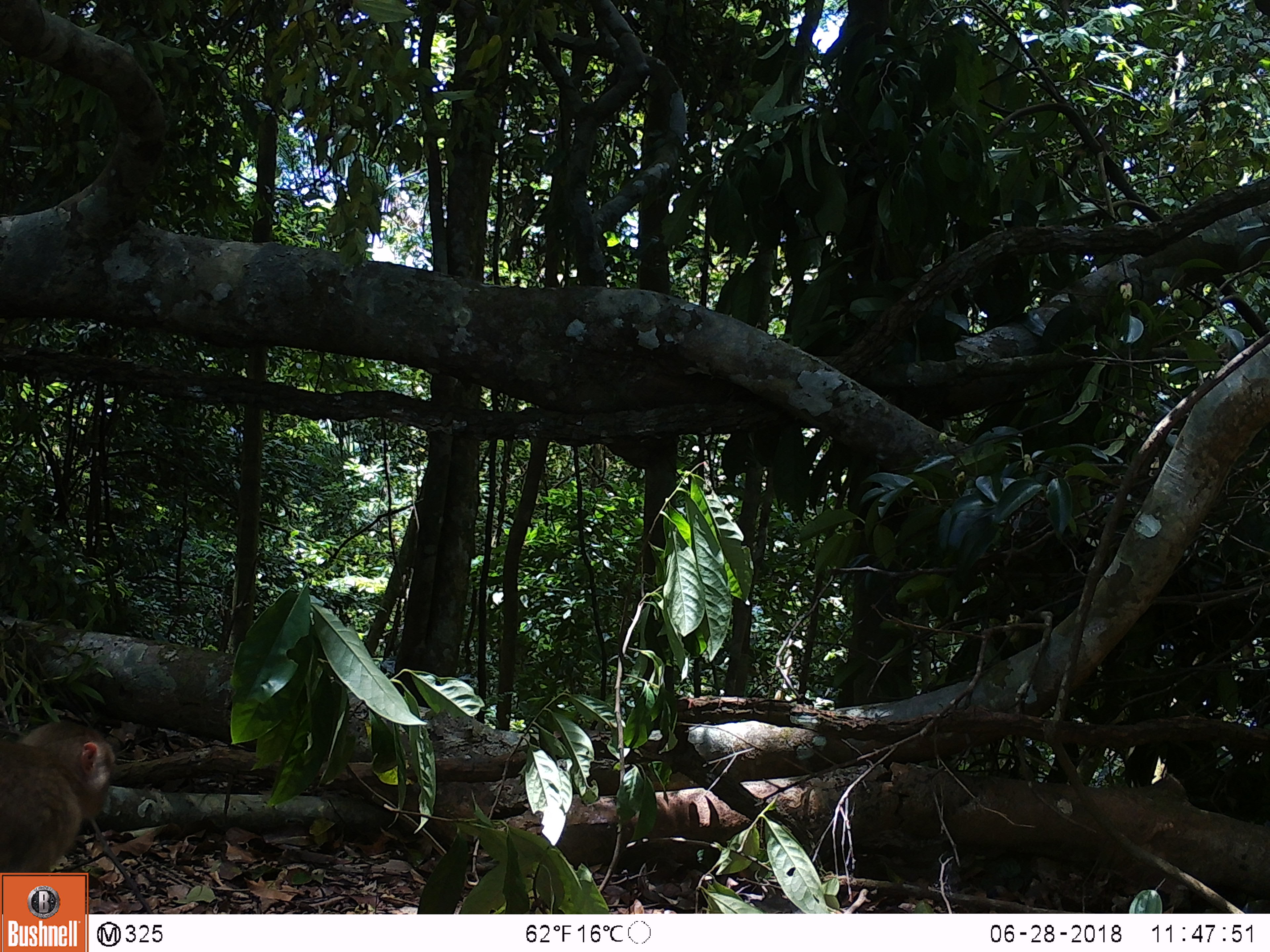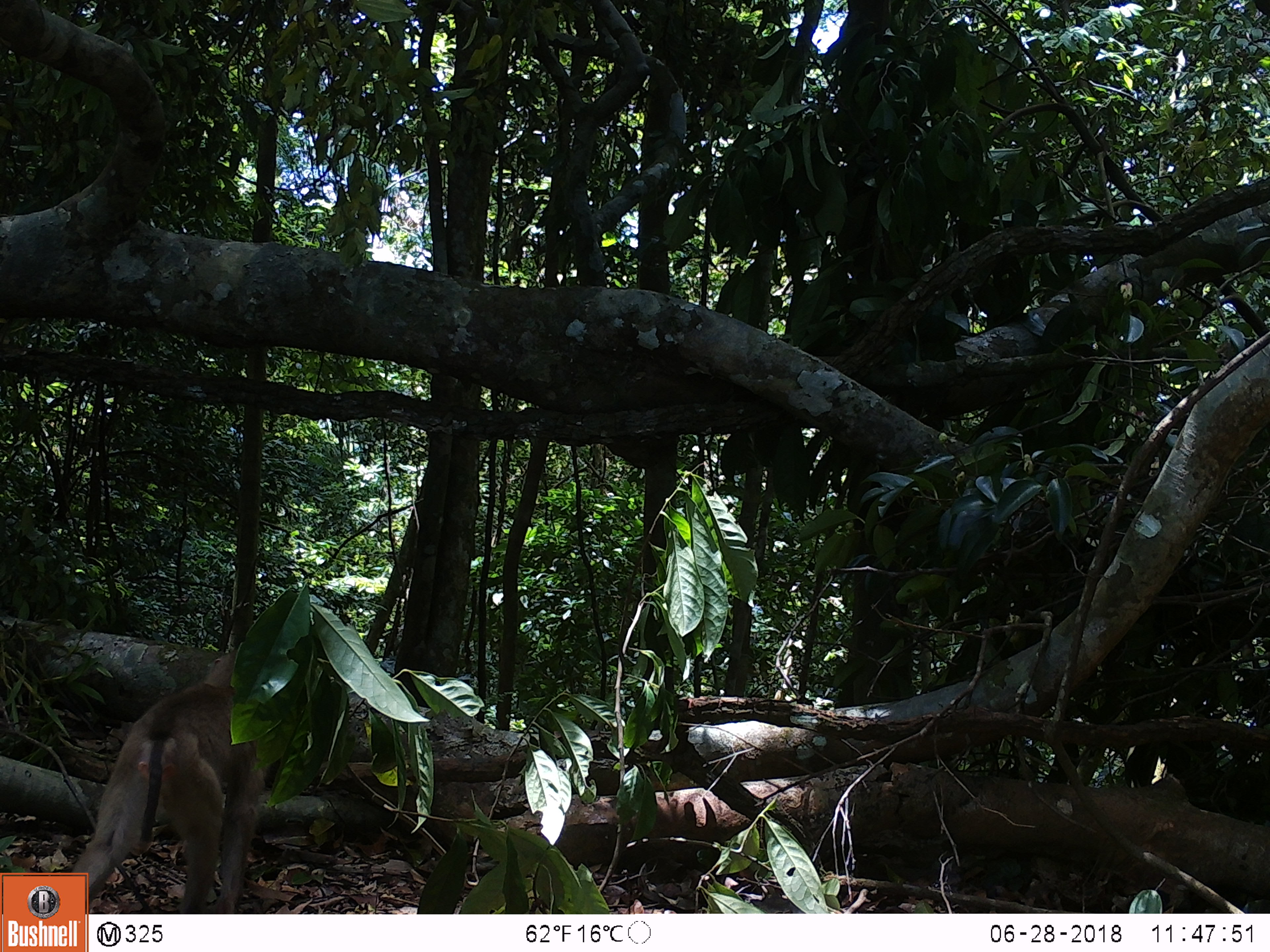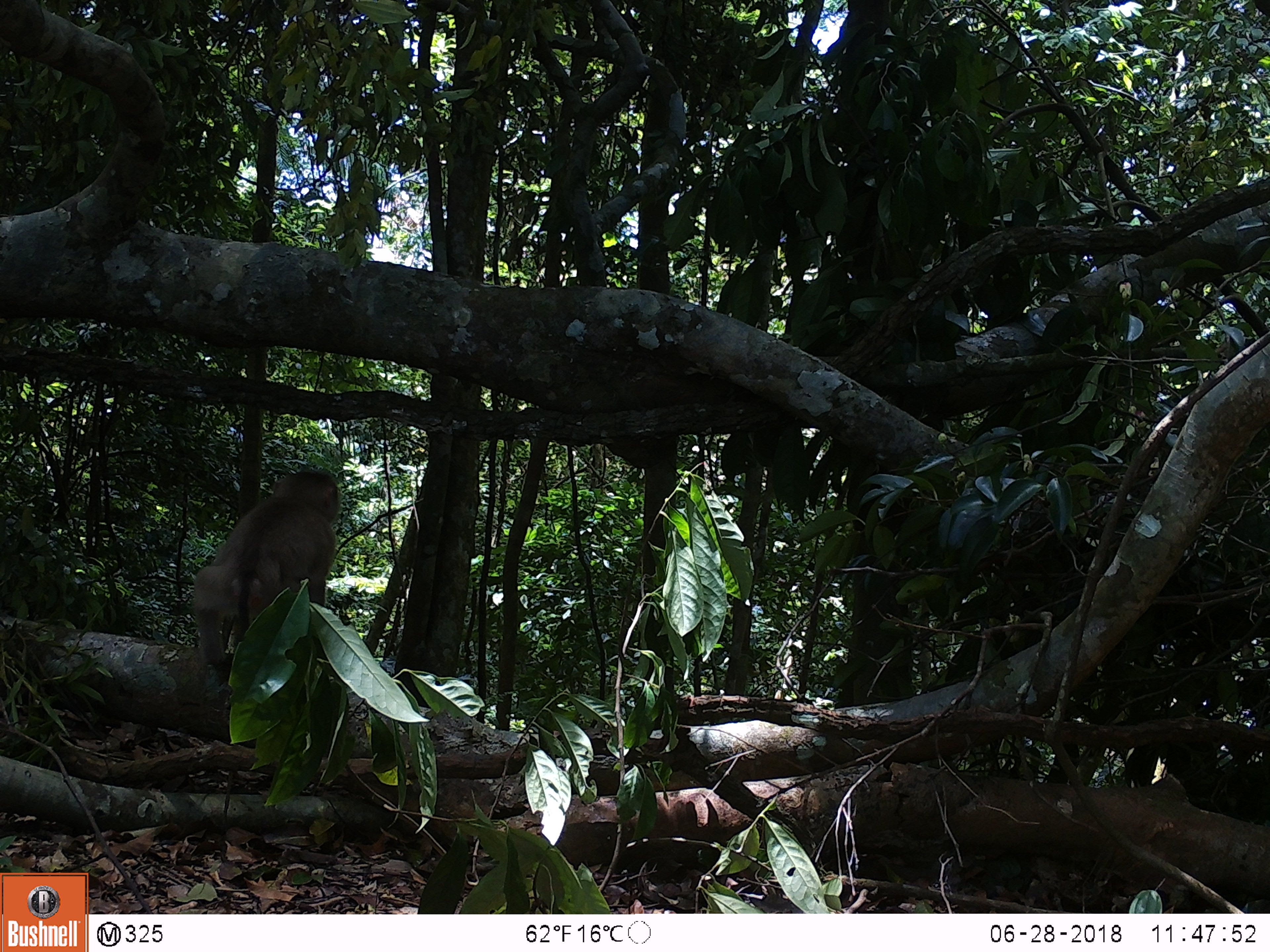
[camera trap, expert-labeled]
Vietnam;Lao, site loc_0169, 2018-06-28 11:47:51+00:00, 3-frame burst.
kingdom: Animalia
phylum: Chordata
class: Mammalia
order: Primates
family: Cercopithecidae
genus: Macaca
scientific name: Macaca nemestrina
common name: pig-tailed macaque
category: pig tailed macaque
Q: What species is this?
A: Pig tailed macaque (pig-tailed macaque) (Macaca nemestrina).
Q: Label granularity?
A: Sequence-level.